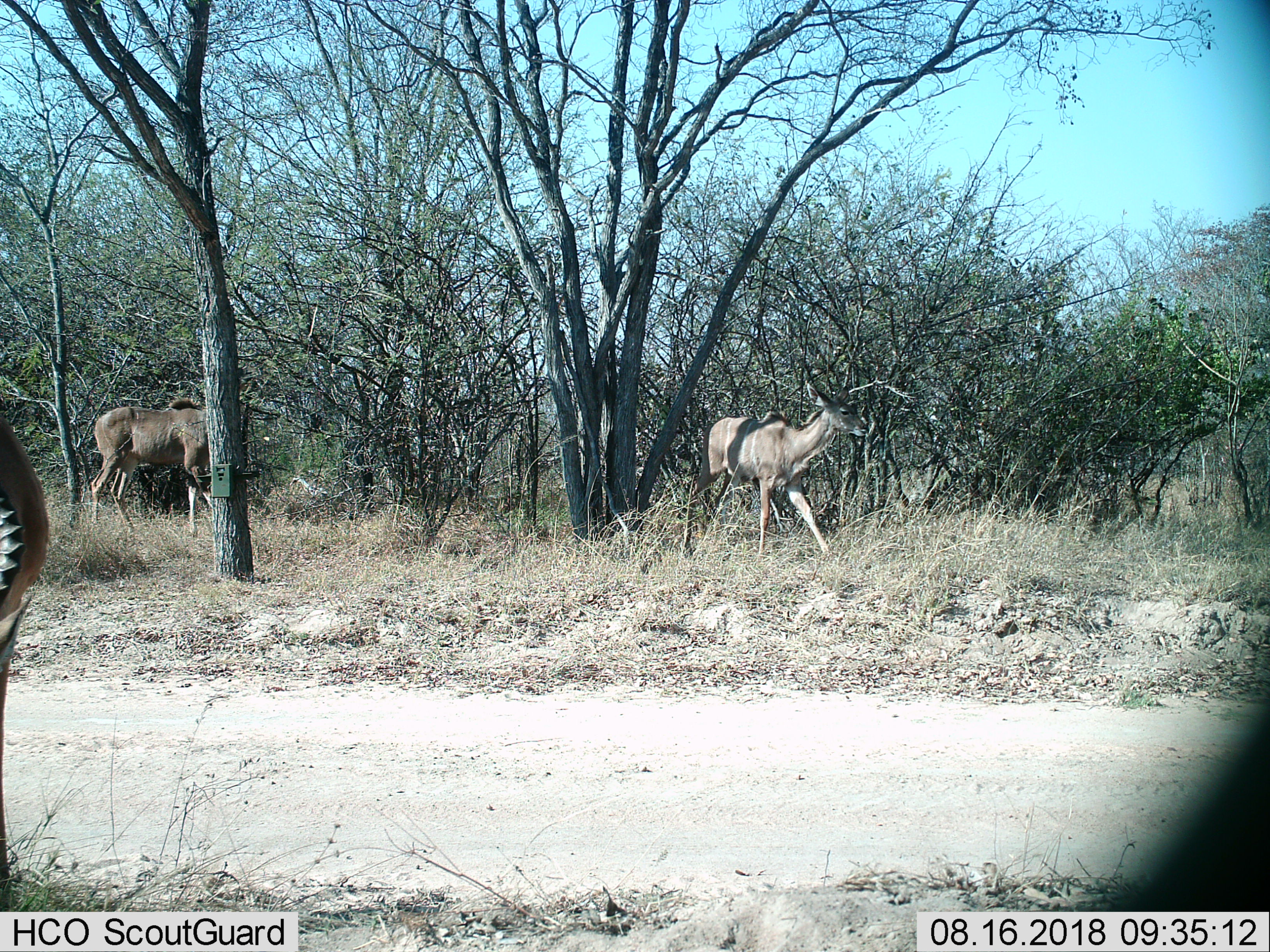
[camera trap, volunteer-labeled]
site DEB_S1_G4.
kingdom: Animalia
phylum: Chordata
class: Mammalia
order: Artiodactyla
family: Bovidae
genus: Tragelaphus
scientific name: Tragelaphus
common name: kudu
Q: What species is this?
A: Kudu (Tragelaphus).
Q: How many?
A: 3.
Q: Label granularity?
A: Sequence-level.